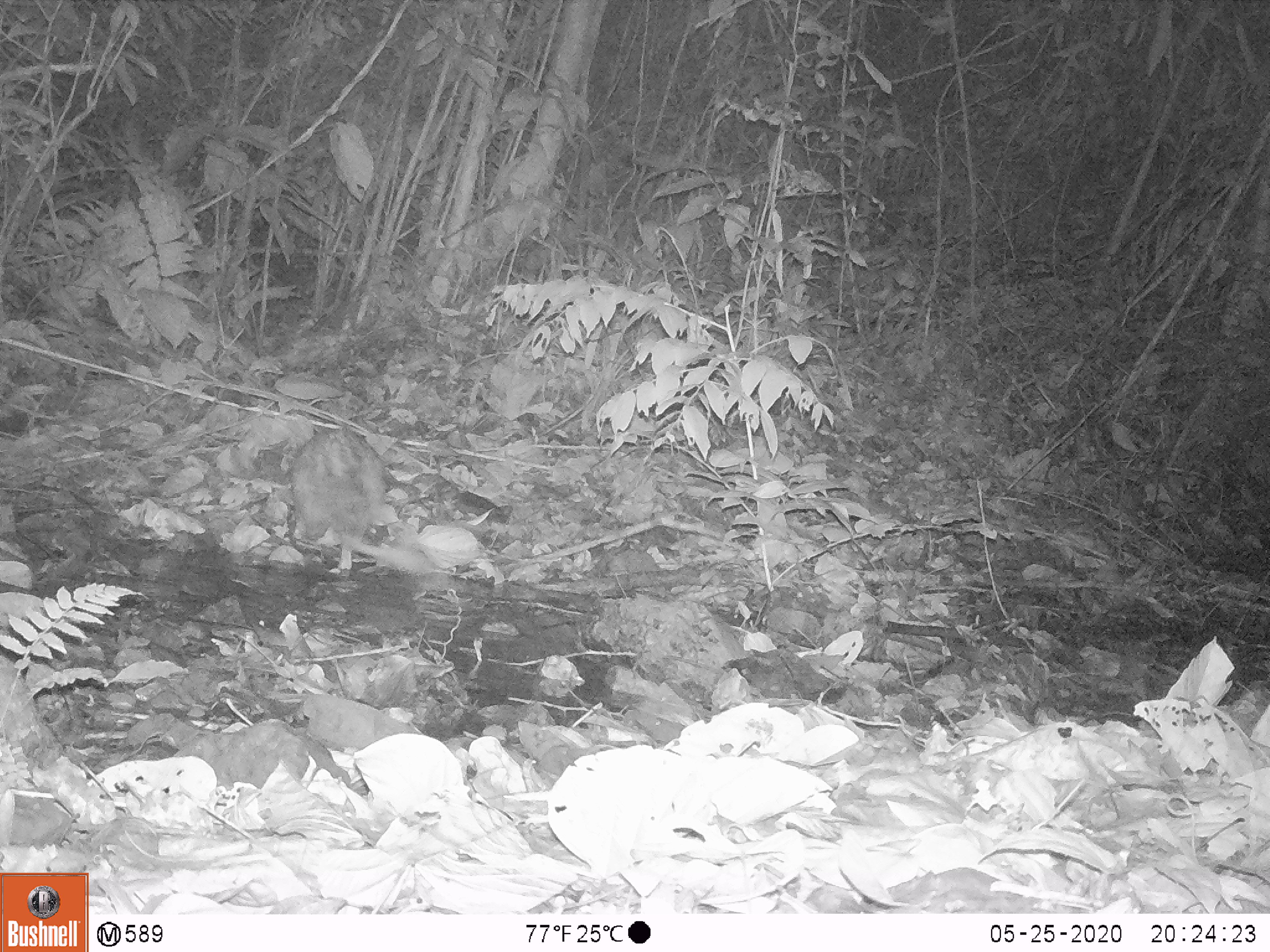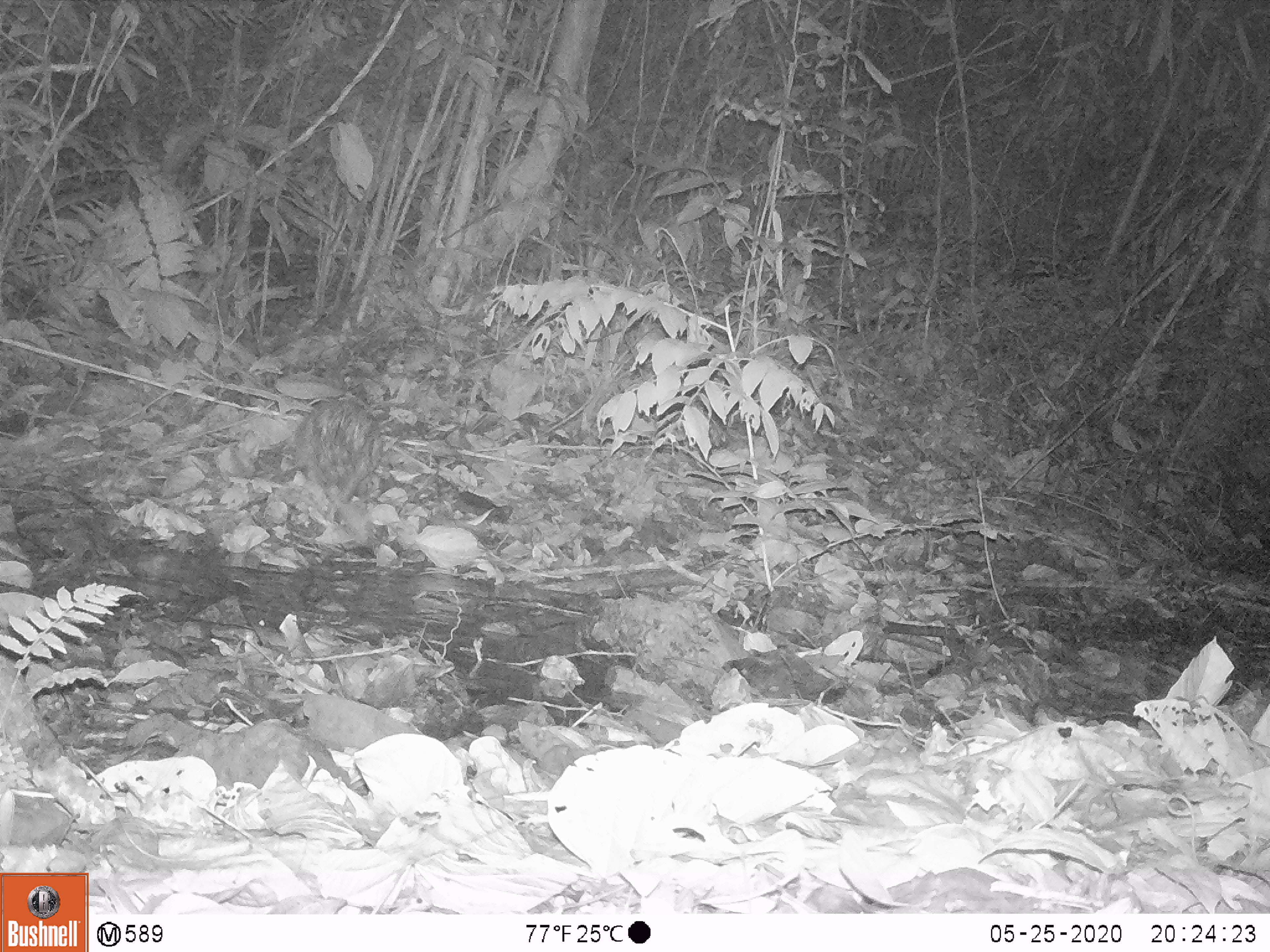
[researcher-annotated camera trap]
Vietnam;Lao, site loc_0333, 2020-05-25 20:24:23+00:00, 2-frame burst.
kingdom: Animalia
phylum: Chordata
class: Mammalia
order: Rodentia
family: Hystricidae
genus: Atherurus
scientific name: Atherurus macrourus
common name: asiatic brush-tailed porcupine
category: asiatic brush tailed porcupine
Asiatic brush tailed porcupine (asiatic brush-tailed porcupine) (Atherurus macrourus). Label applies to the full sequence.